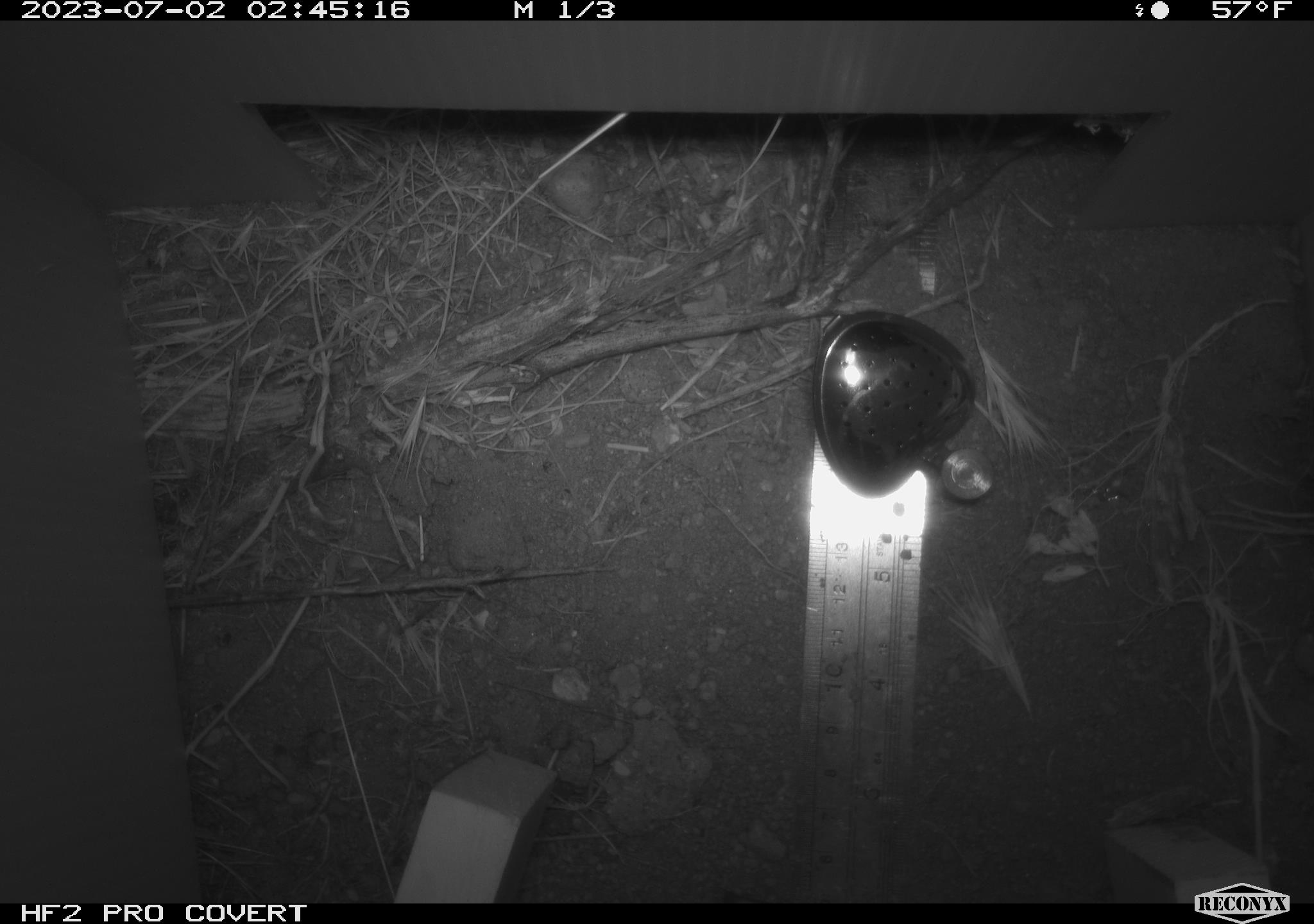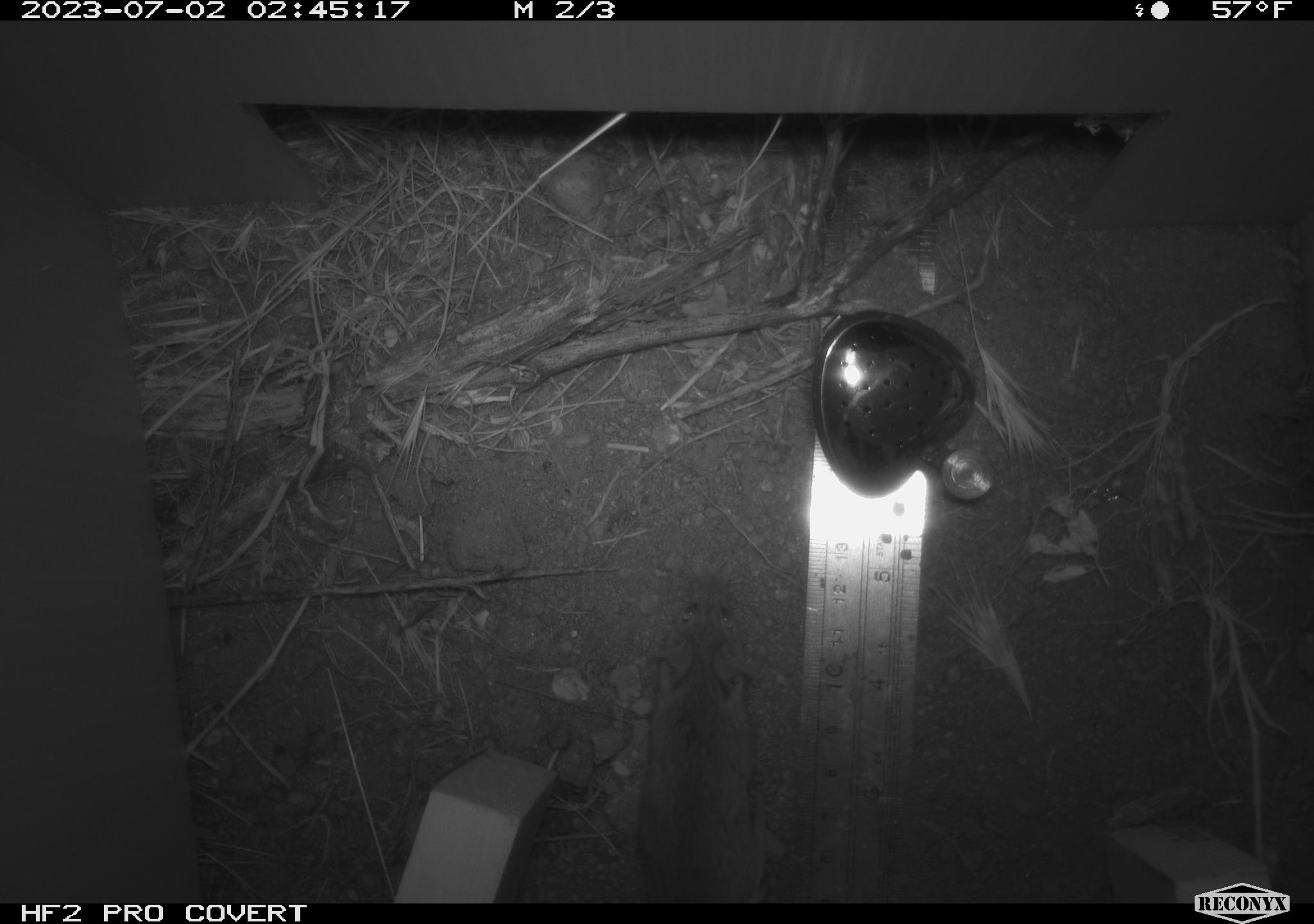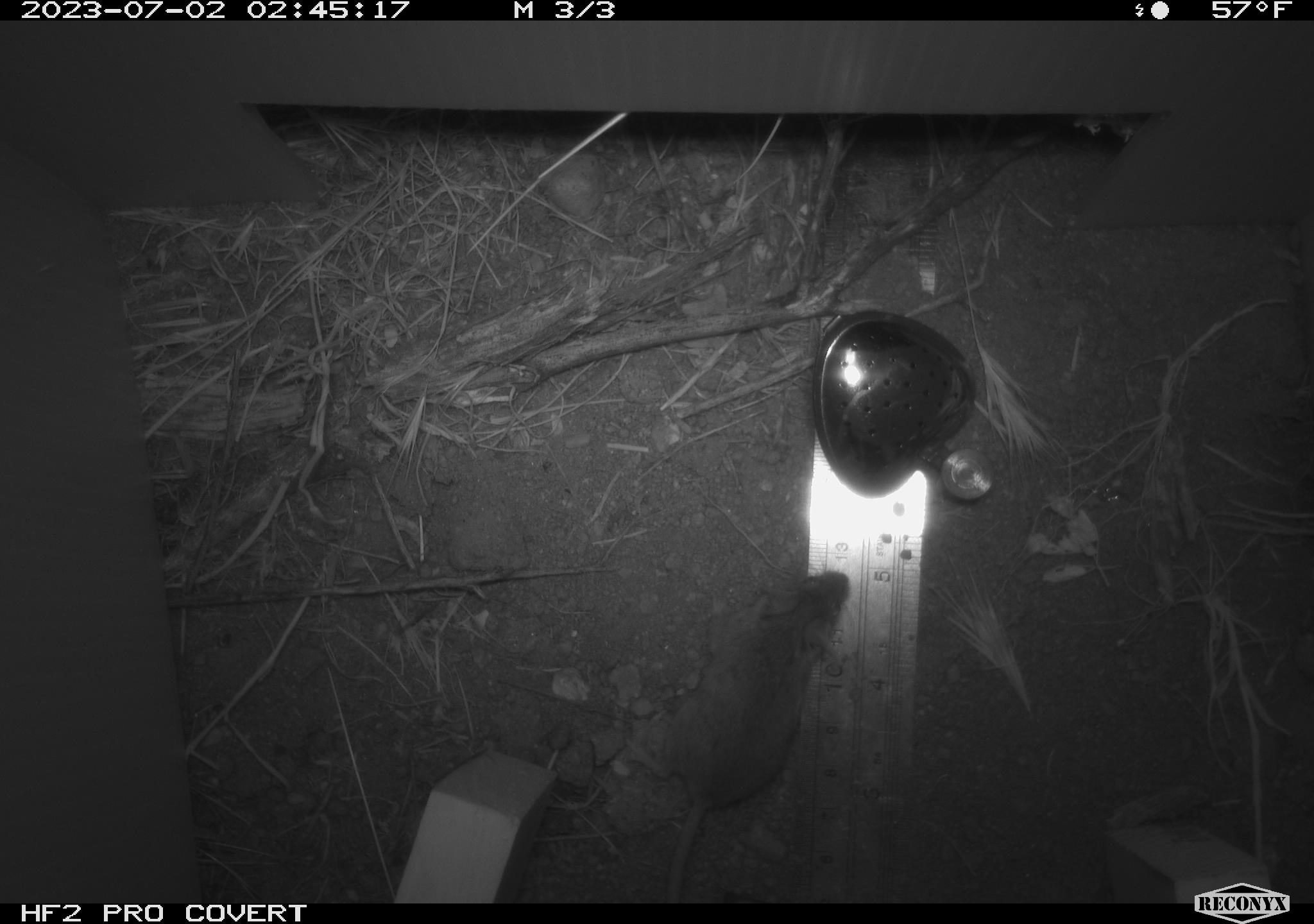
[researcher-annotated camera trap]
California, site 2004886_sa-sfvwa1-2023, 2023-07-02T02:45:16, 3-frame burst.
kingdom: Animalia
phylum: Chordata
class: Mammalia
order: Rodentia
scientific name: Rodentia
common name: rodent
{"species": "rodent (Rodentia)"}